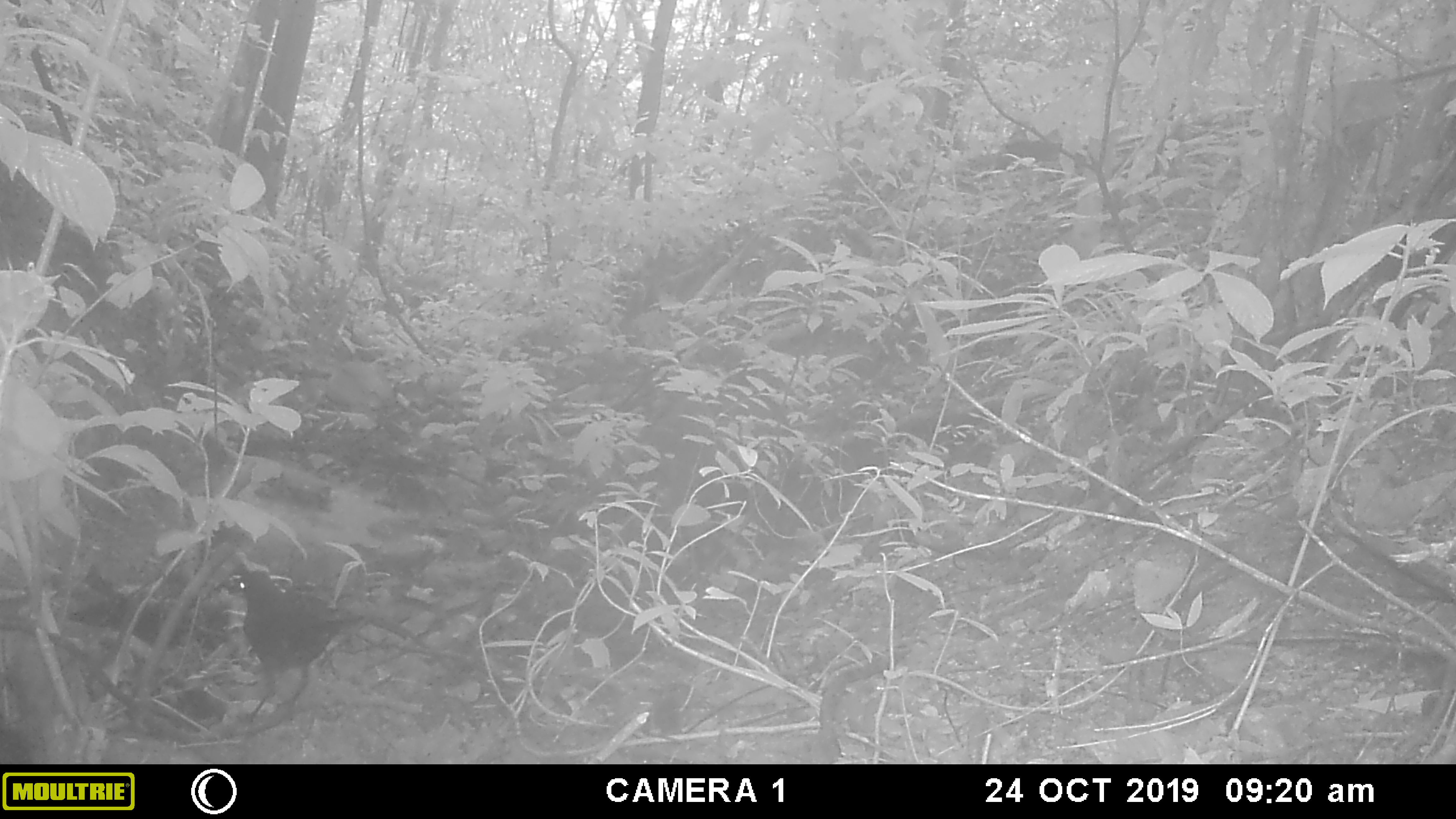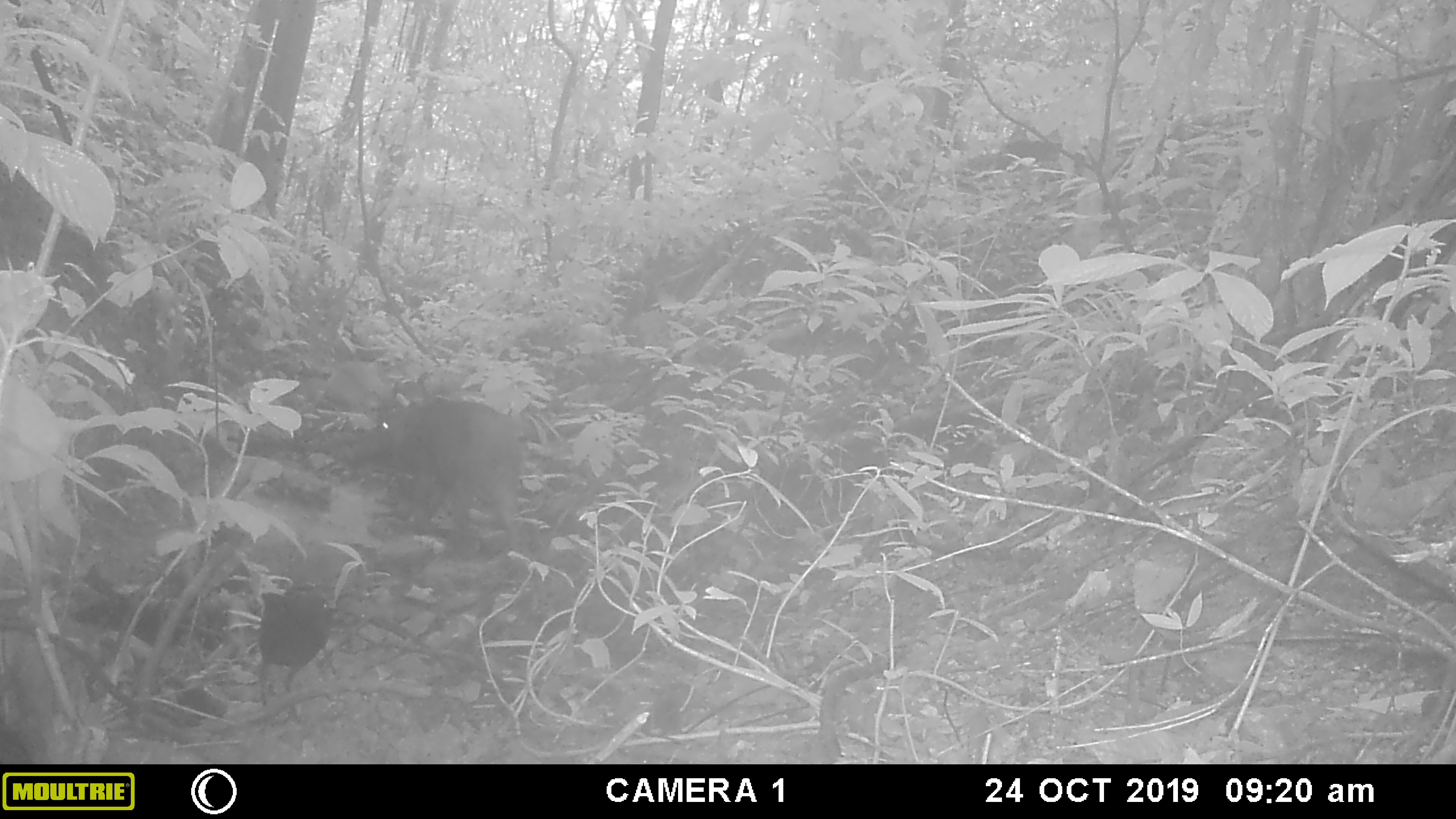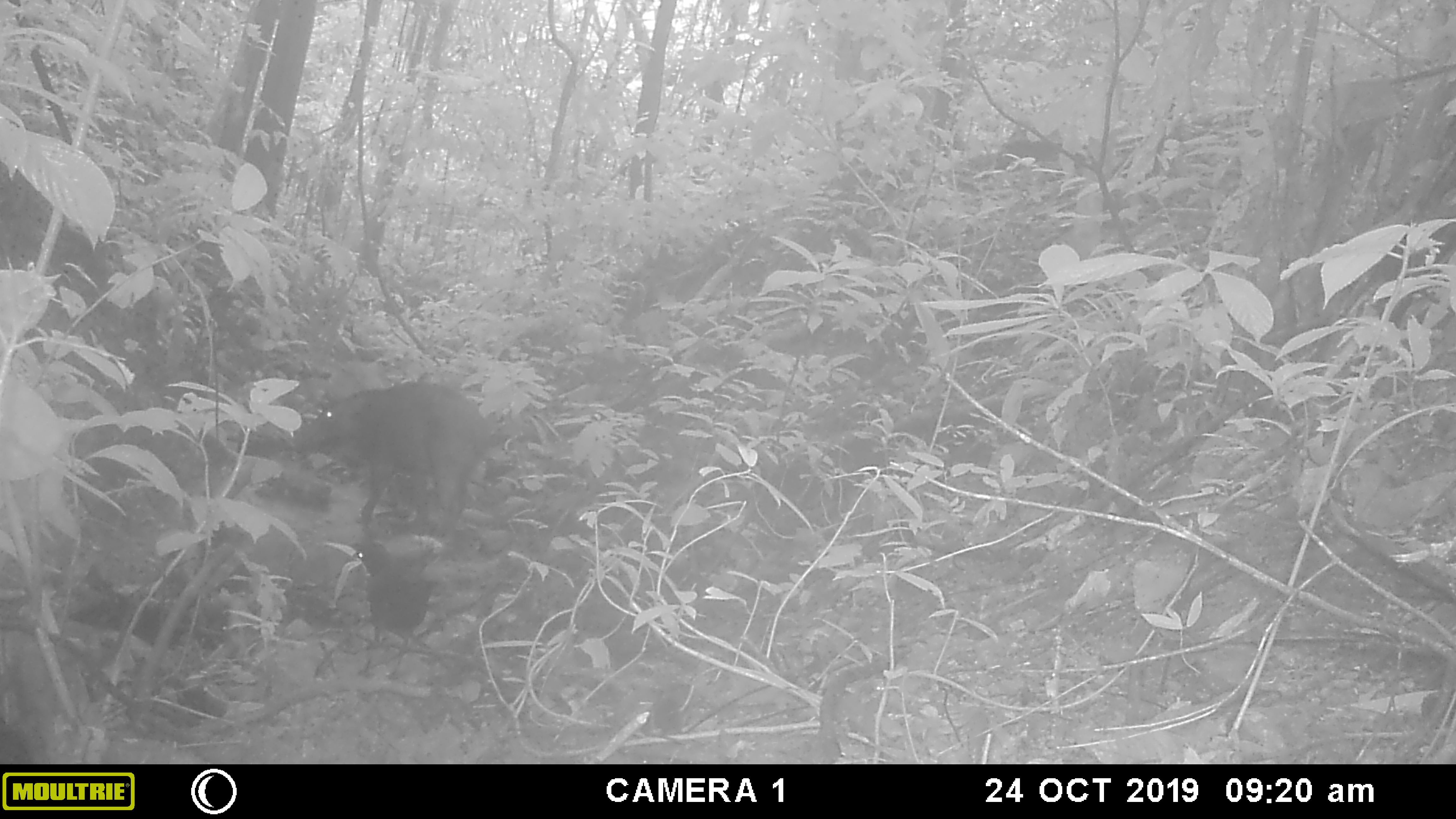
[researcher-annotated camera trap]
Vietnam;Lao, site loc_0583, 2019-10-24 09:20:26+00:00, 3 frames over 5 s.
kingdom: Animalia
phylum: Chordata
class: Mammalia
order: Artiodactyla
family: Suidae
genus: Sus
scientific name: Sus scrofa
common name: eurasian wild pig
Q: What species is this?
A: Eurasian wild pig (Sus scrofa).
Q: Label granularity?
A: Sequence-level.